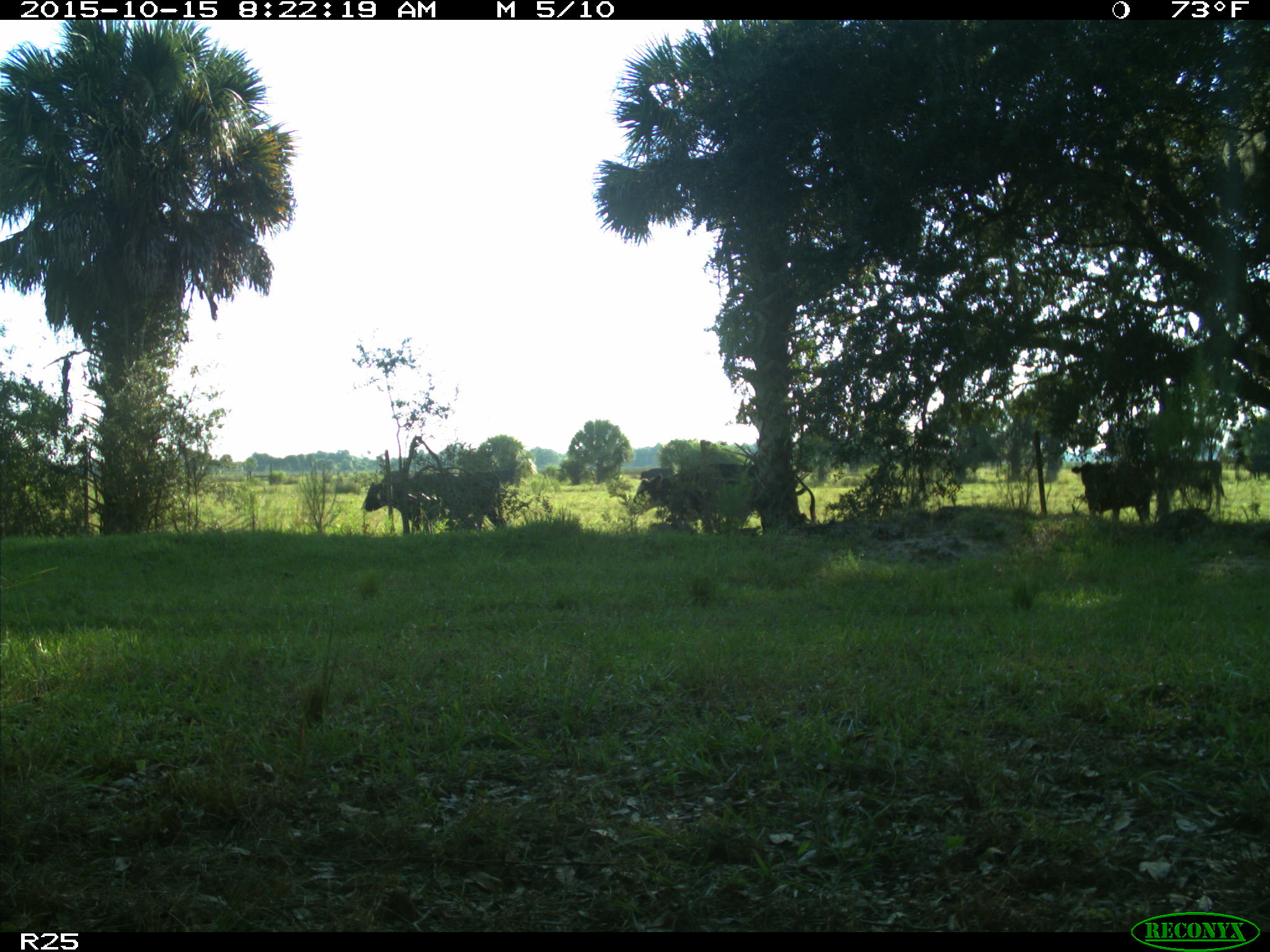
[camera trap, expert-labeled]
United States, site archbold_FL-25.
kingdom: Animalia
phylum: Chordata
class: Mammalia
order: Artiodactyla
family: Bovidae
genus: Bos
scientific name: Bos taurus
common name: domestic cow